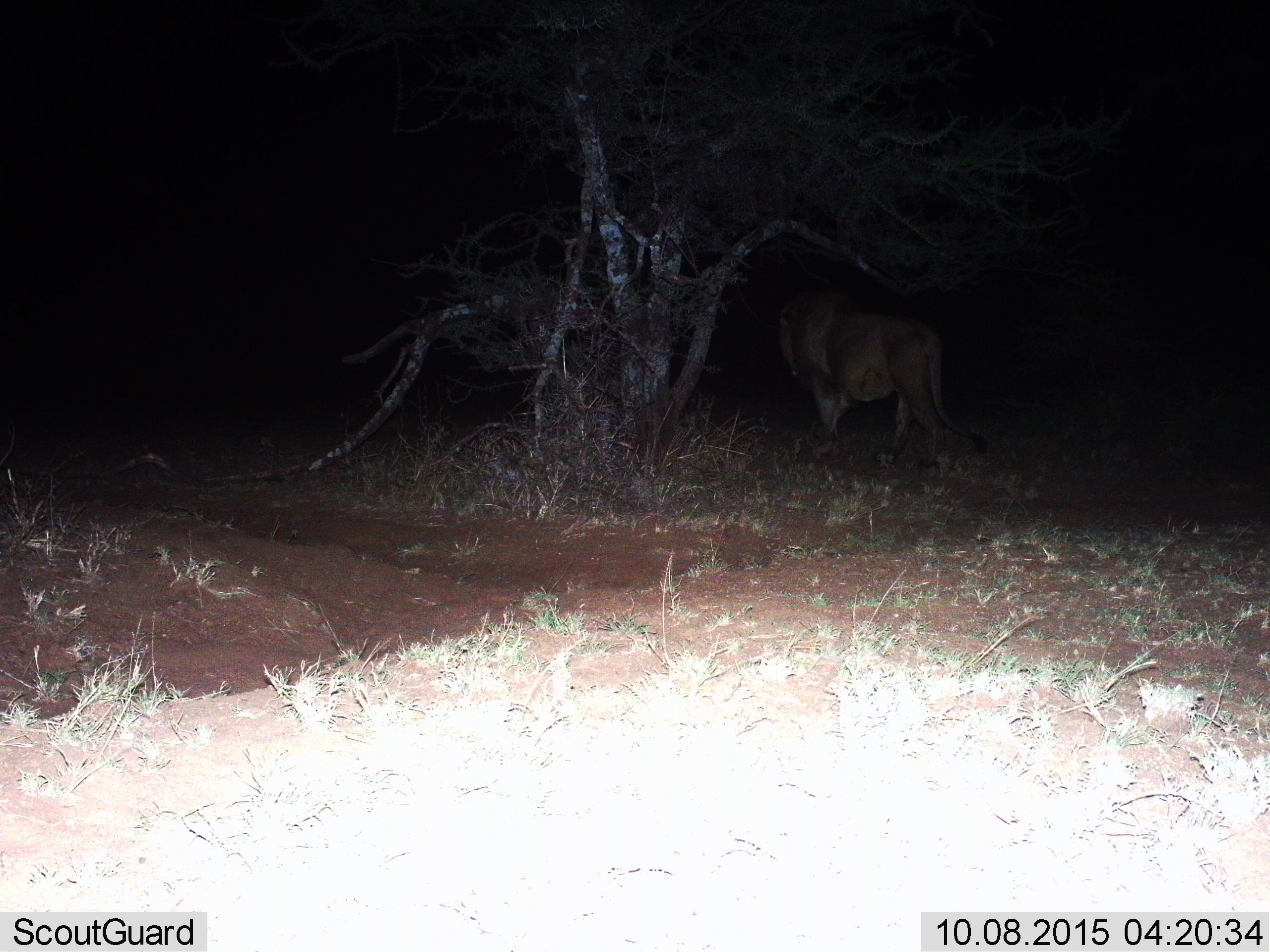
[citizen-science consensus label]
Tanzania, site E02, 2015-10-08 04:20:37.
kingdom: Animalia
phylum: Chordata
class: Mammalia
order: Carnivora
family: Felidae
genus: Panthera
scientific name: Panthera leo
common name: lion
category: lionmale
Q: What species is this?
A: Lionmale (lion) (Panthera leo).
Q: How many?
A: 1.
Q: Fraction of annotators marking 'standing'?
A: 31%.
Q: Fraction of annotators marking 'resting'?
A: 0%.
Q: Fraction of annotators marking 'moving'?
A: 69%.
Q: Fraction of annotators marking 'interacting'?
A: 0%.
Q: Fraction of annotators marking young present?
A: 8%.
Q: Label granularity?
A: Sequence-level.